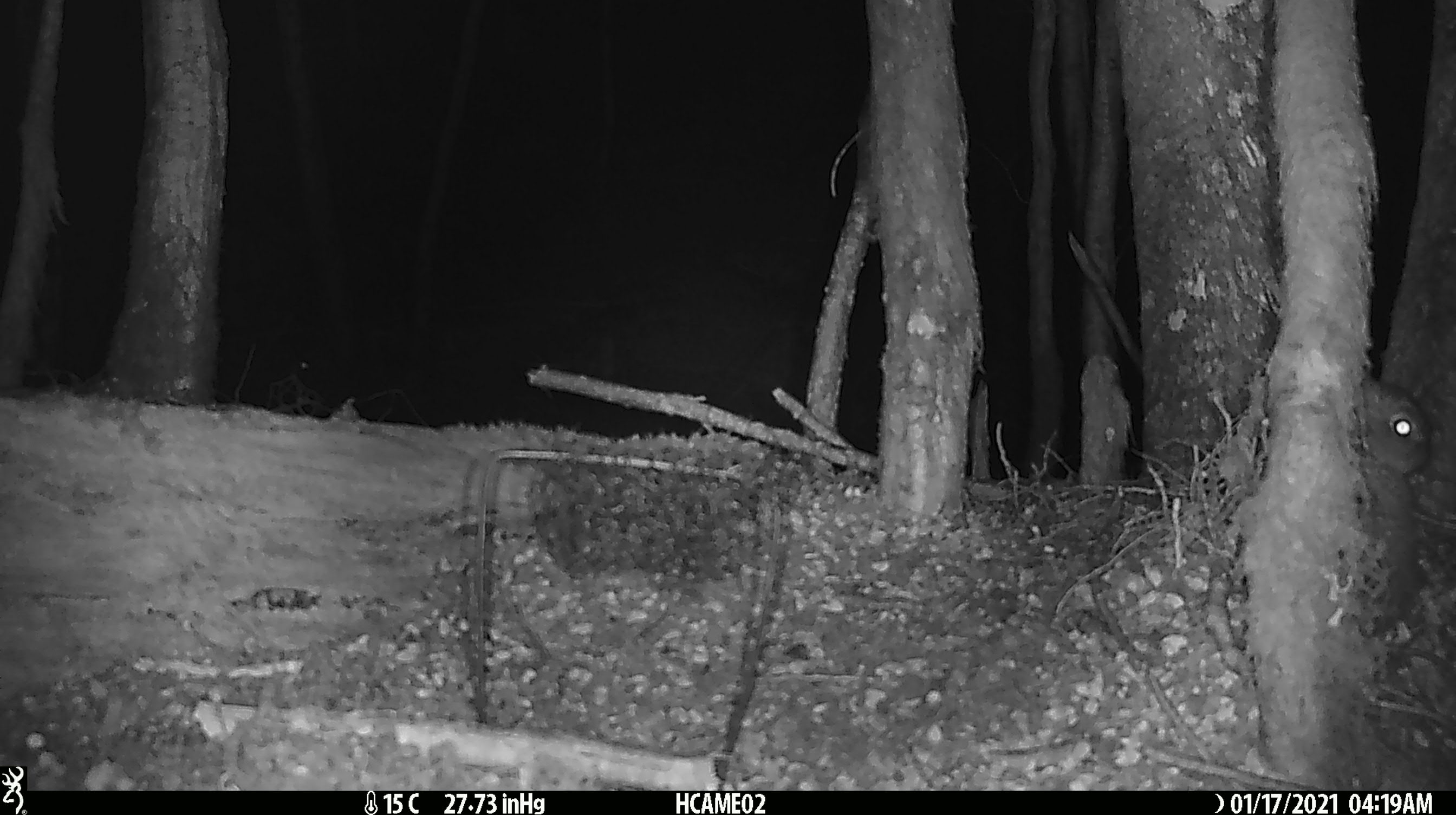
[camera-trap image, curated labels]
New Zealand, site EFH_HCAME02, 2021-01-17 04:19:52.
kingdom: Animalia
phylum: Chordata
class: Mammalia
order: Lagomorpha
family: Leporidae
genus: Oryctolagus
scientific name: Oryctolagus cuniculus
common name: european rabbit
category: rabbit